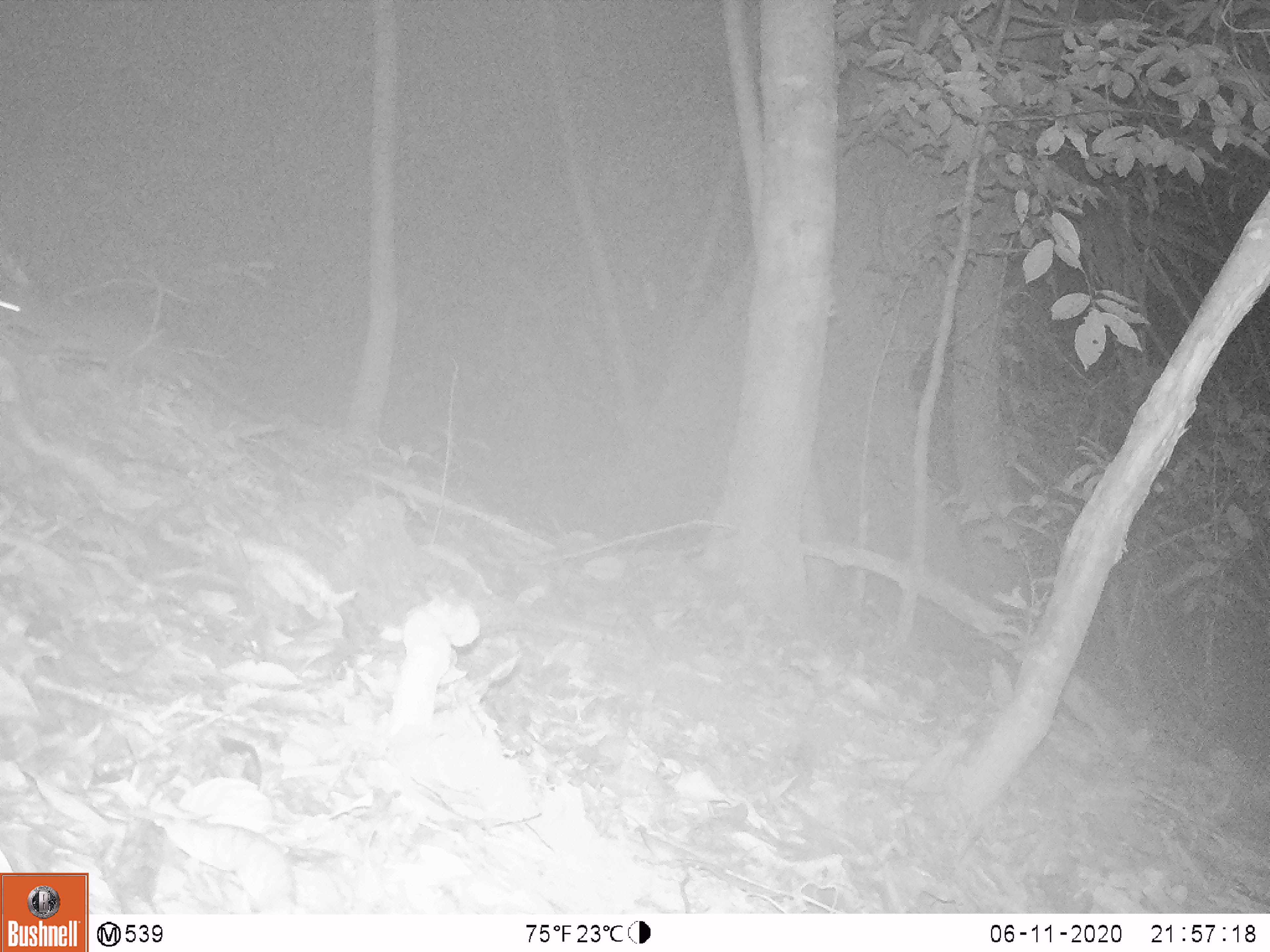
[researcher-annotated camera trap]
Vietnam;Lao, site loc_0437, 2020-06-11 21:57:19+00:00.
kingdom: Animalia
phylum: Chordata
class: Mammalia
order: Rodentia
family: Muridae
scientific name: Muridae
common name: old-world mice and rats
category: unidentified murid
Unidentified murid (old-world mice and rats) (Muridae). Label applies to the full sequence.